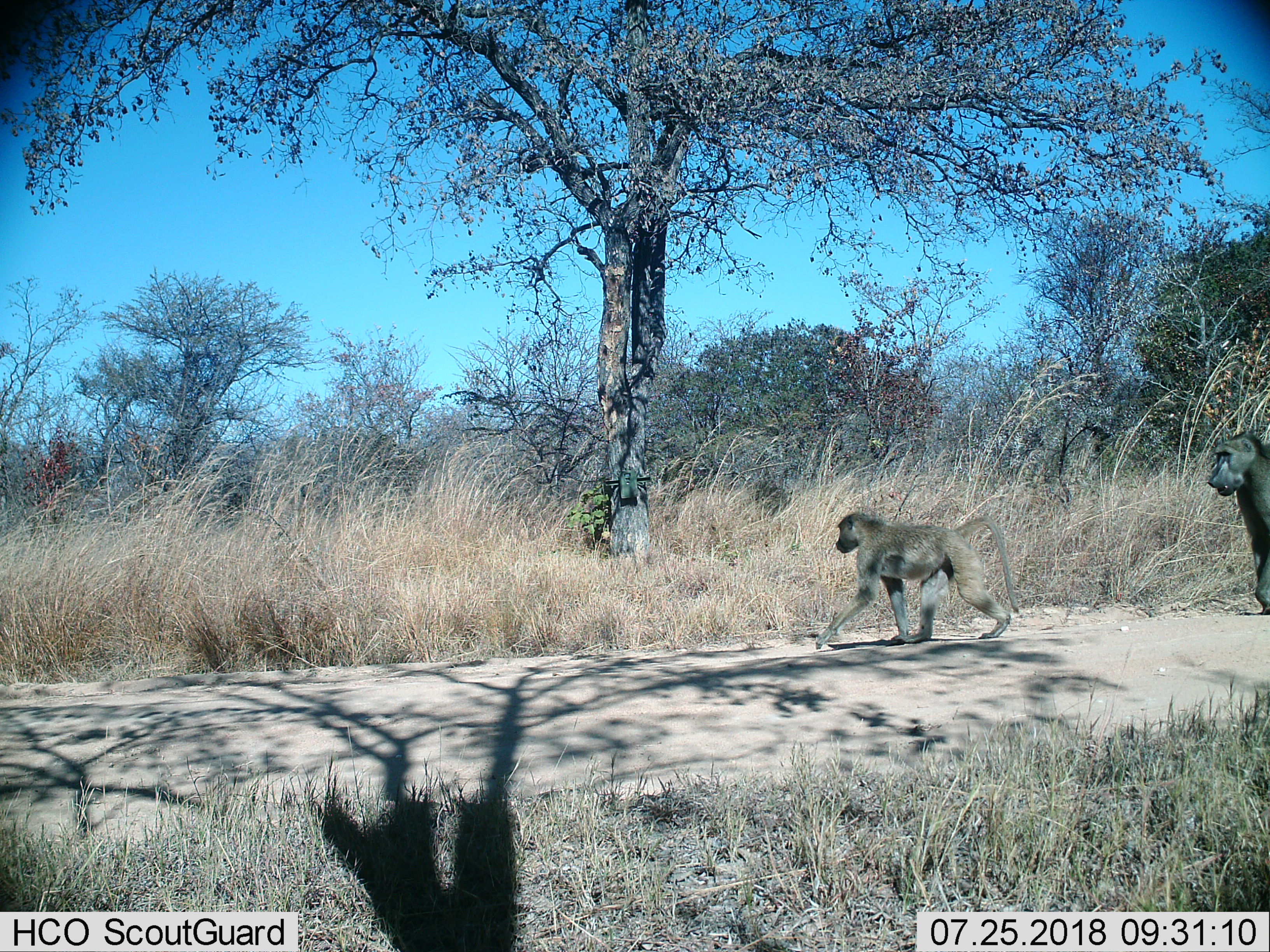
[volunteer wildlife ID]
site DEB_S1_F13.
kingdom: Animalia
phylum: Chordata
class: Mammalia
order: Primates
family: Cercopithecidae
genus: Papio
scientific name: Papio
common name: baboon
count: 2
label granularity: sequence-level